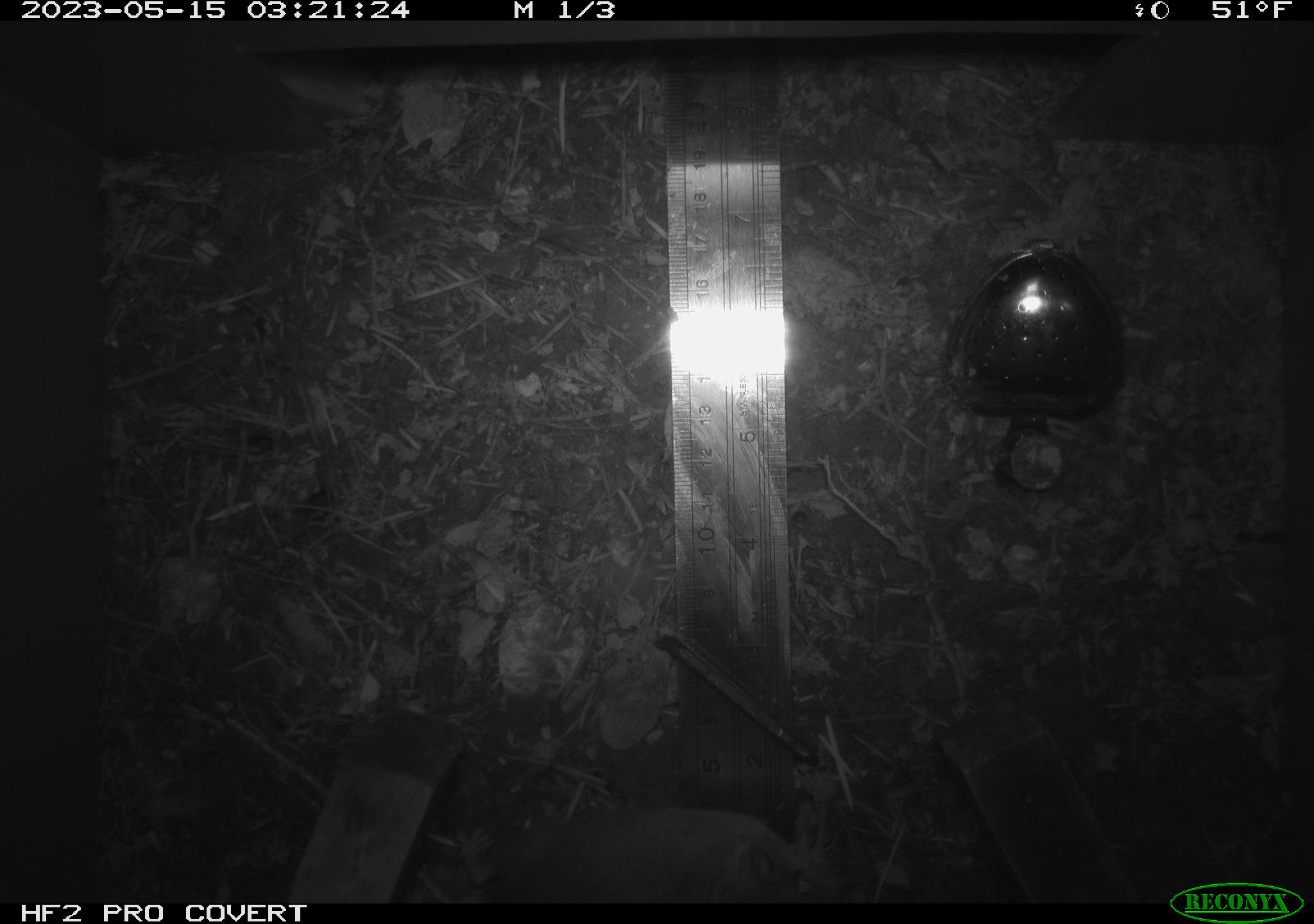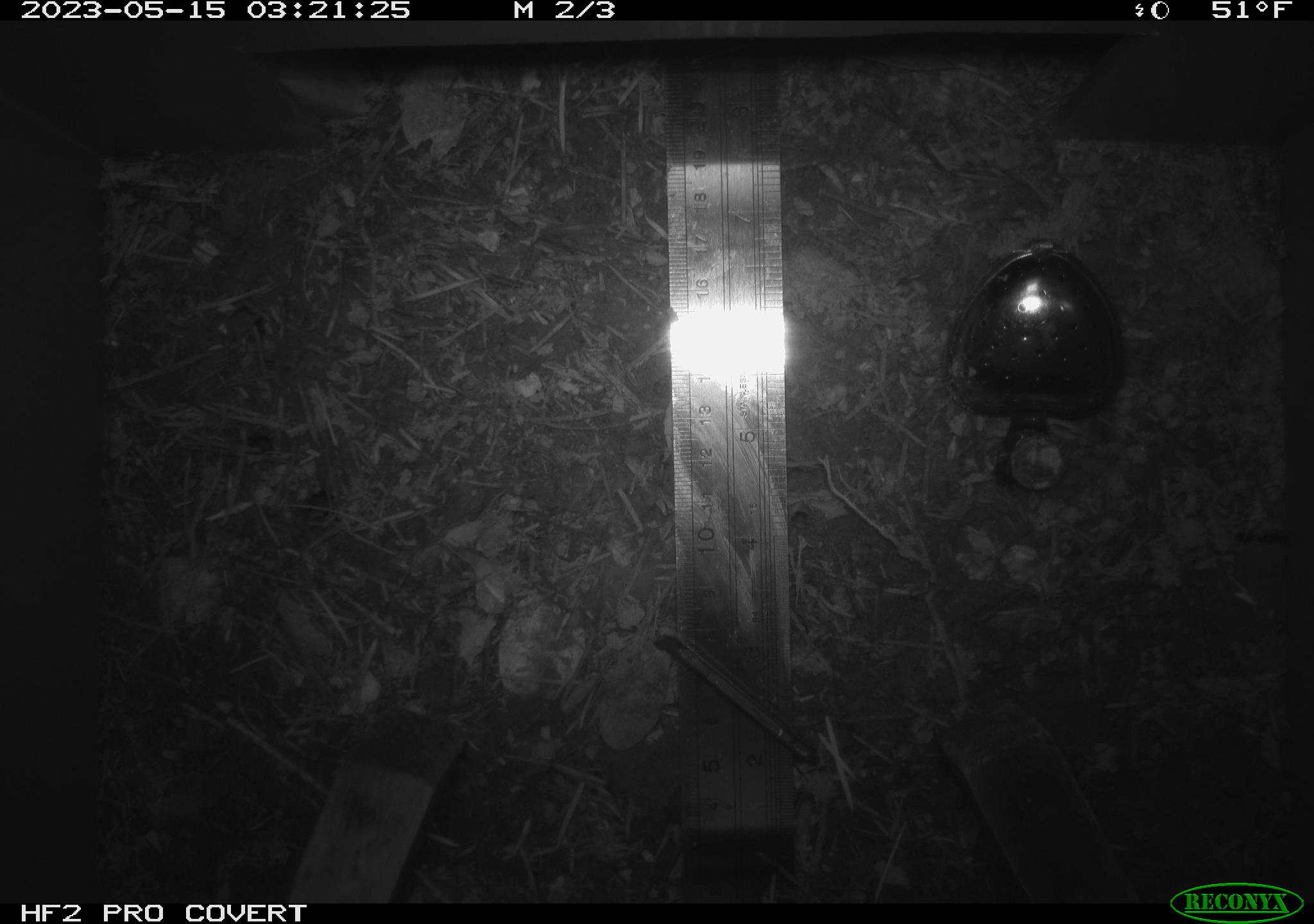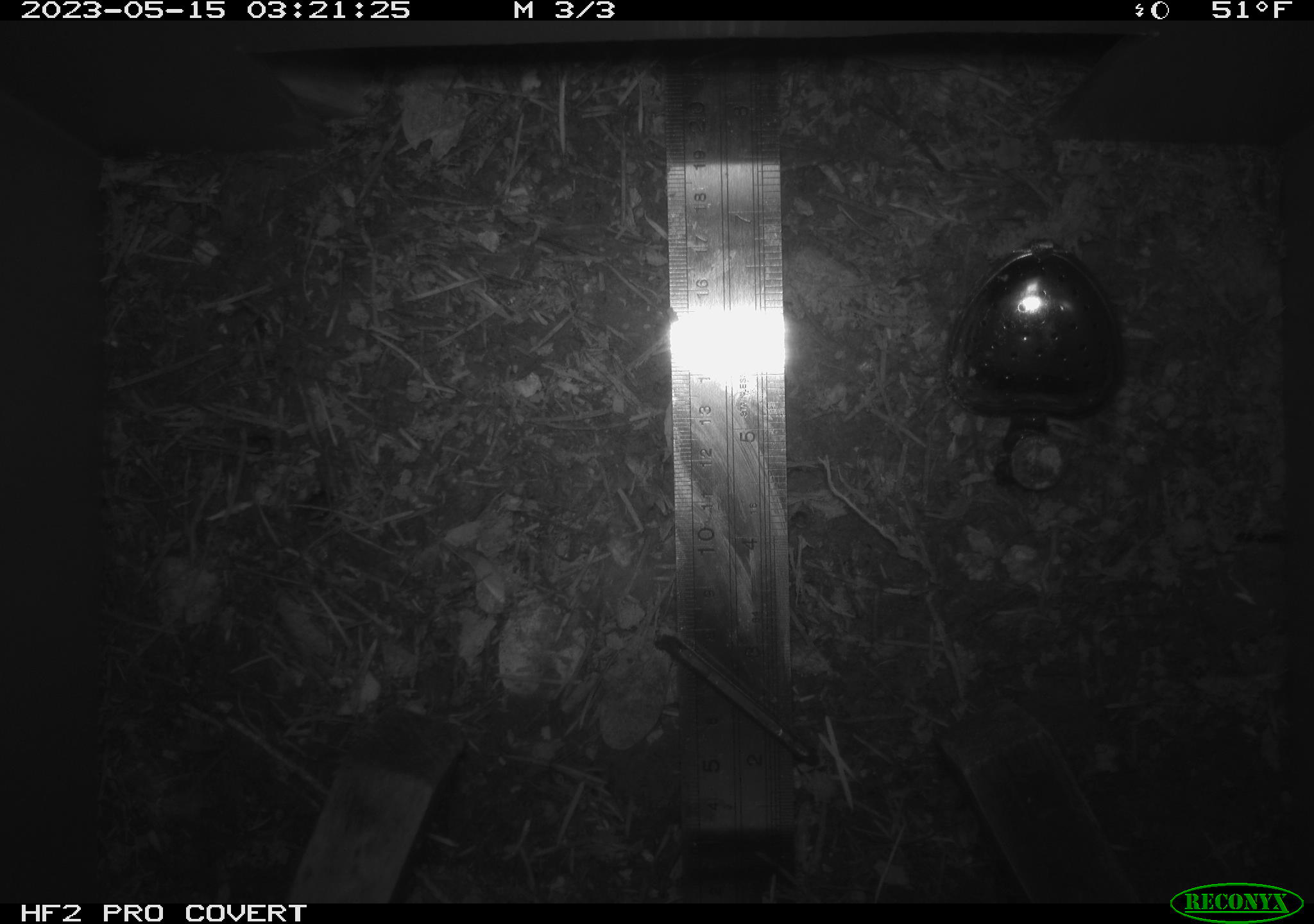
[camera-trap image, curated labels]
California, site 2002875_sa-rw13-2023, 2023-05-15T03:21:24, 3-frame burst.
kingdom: Animalia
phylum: Chordata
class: Mammalia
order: Rodentia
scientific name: Rodentia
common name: mouse species